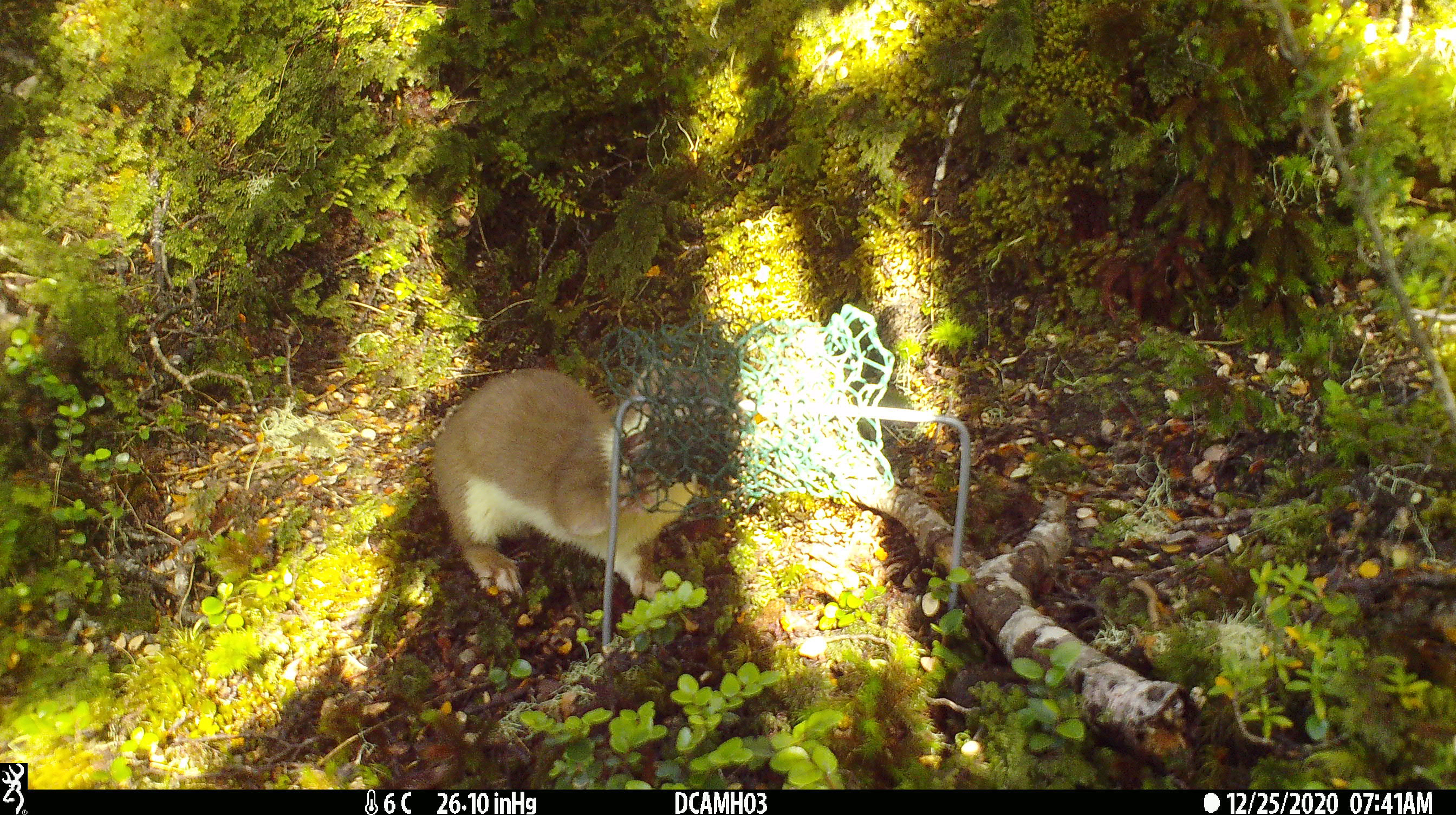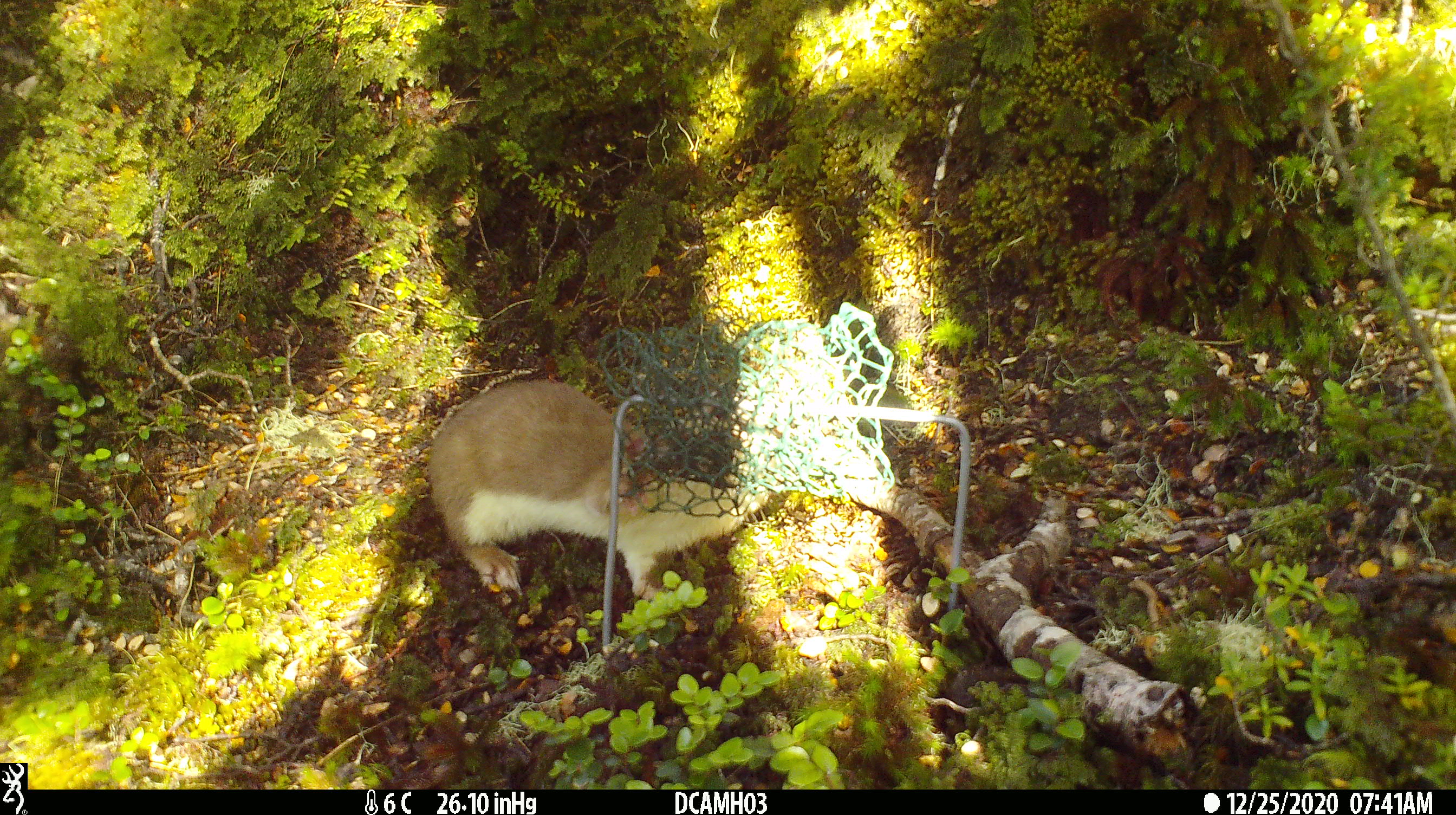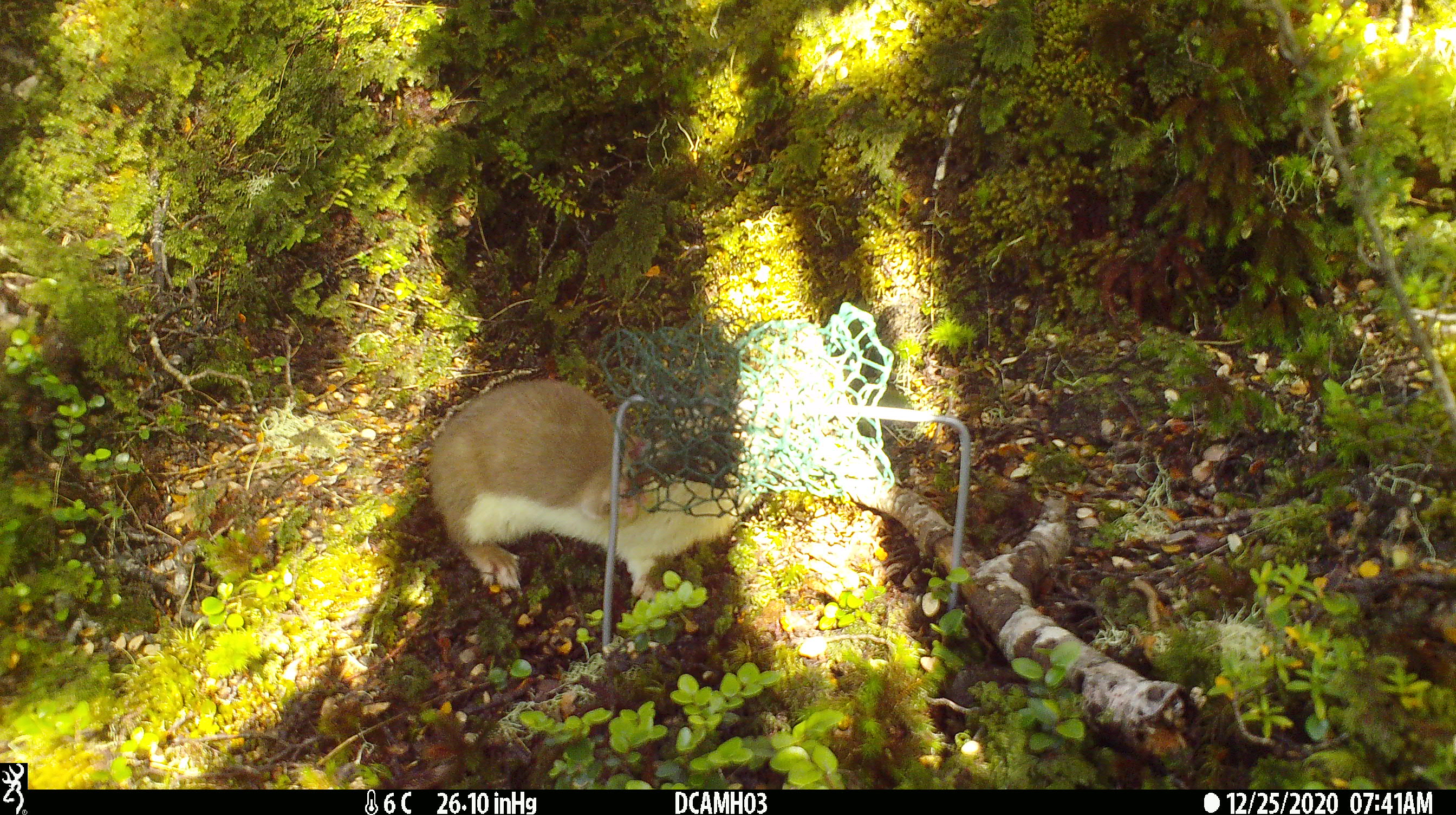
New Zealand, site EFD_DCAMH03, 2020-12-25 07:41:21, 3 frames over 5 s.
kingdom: Animalia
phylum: Chordata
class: Mammalia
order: Carnivora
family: Mustelidae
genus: Mustela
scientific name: Mustela erminea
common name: stoat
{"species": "stoat (Mustela erminea)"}